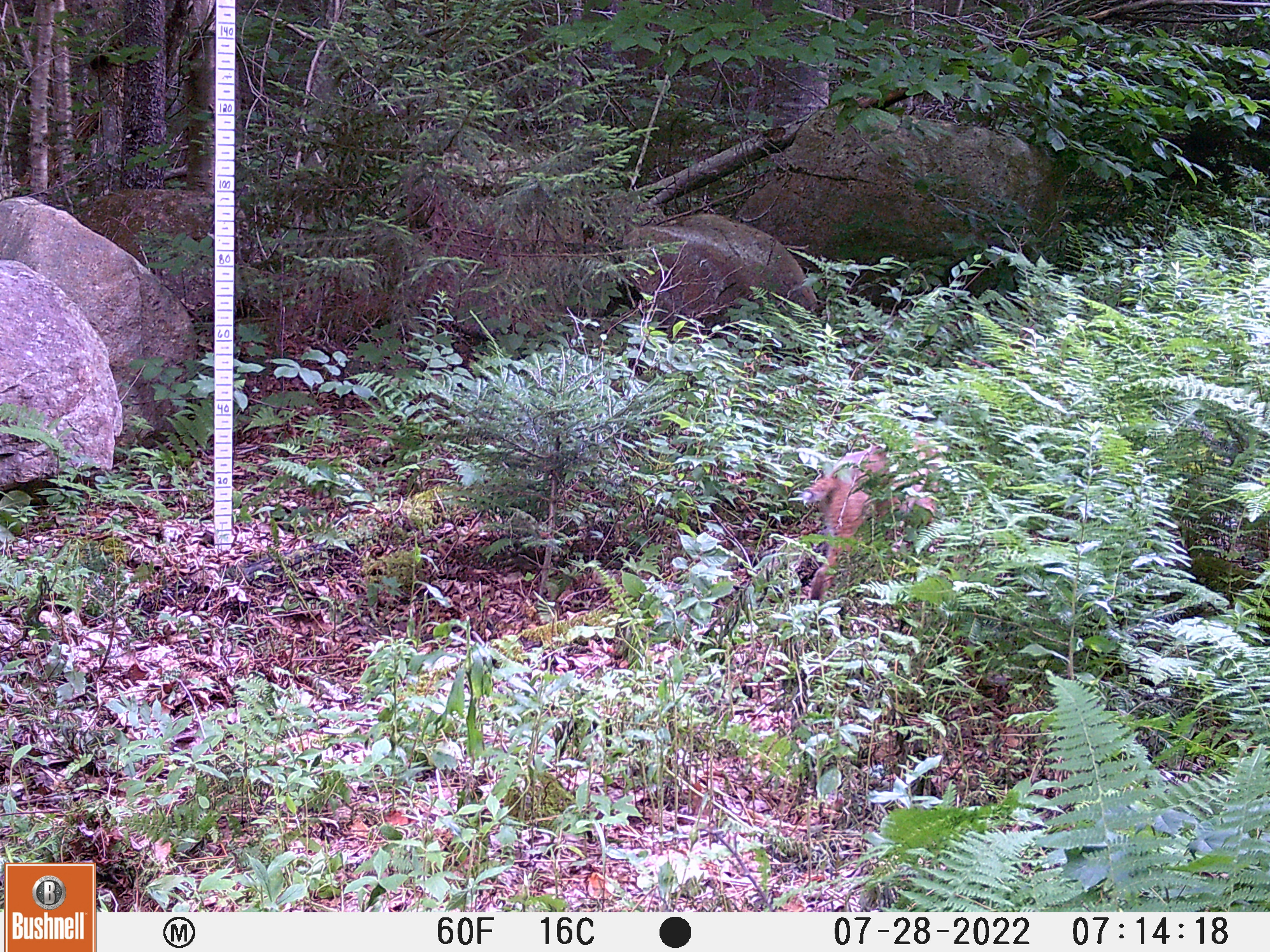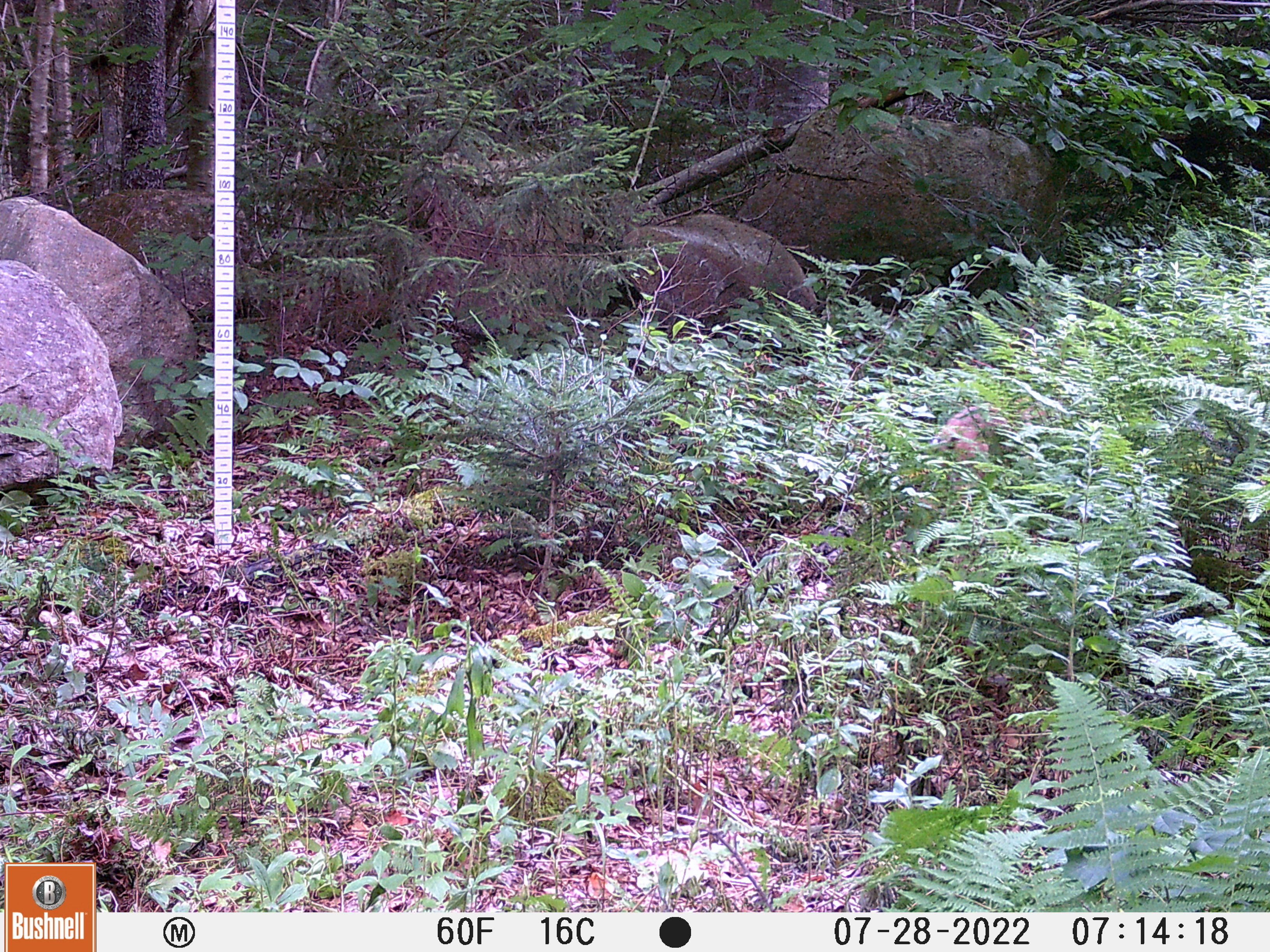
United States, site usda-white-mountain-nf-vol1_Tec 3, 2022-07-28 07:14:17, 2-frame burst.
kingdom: Animalia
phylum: Chordata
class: Mammalia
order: Carnivora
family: Felidae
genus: Lynx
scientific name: Lynx rufus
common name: bobcat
Bobcat (Lynx rufus).